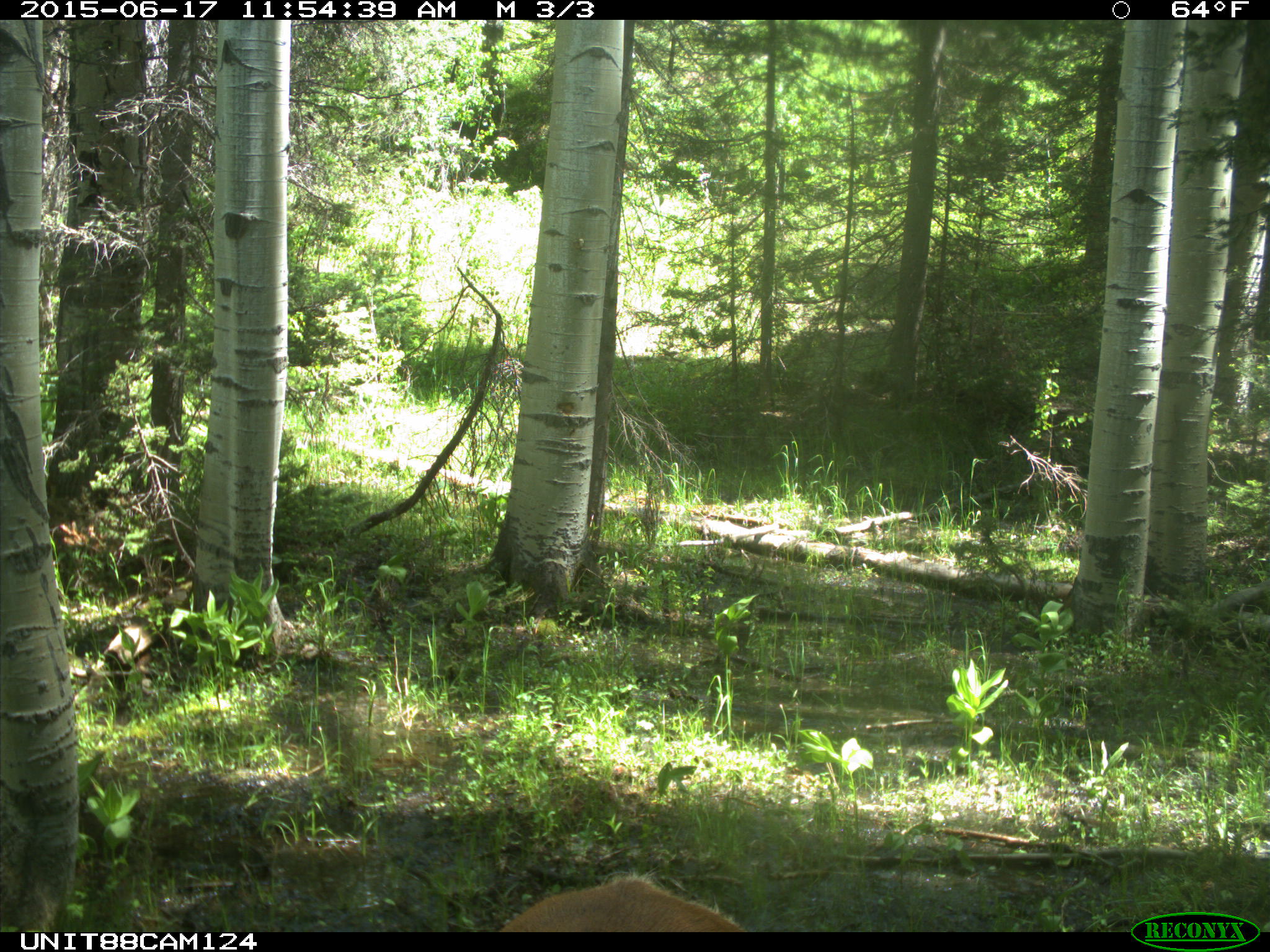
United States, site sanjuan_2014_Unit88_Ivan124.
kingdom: Animalia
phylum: Chordata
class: Mammalia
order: Artiodactyla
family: Cervidae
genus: Cervus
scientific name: Cervus elaphus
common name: red deer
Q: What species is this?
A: Cervus elaphus (red deer).